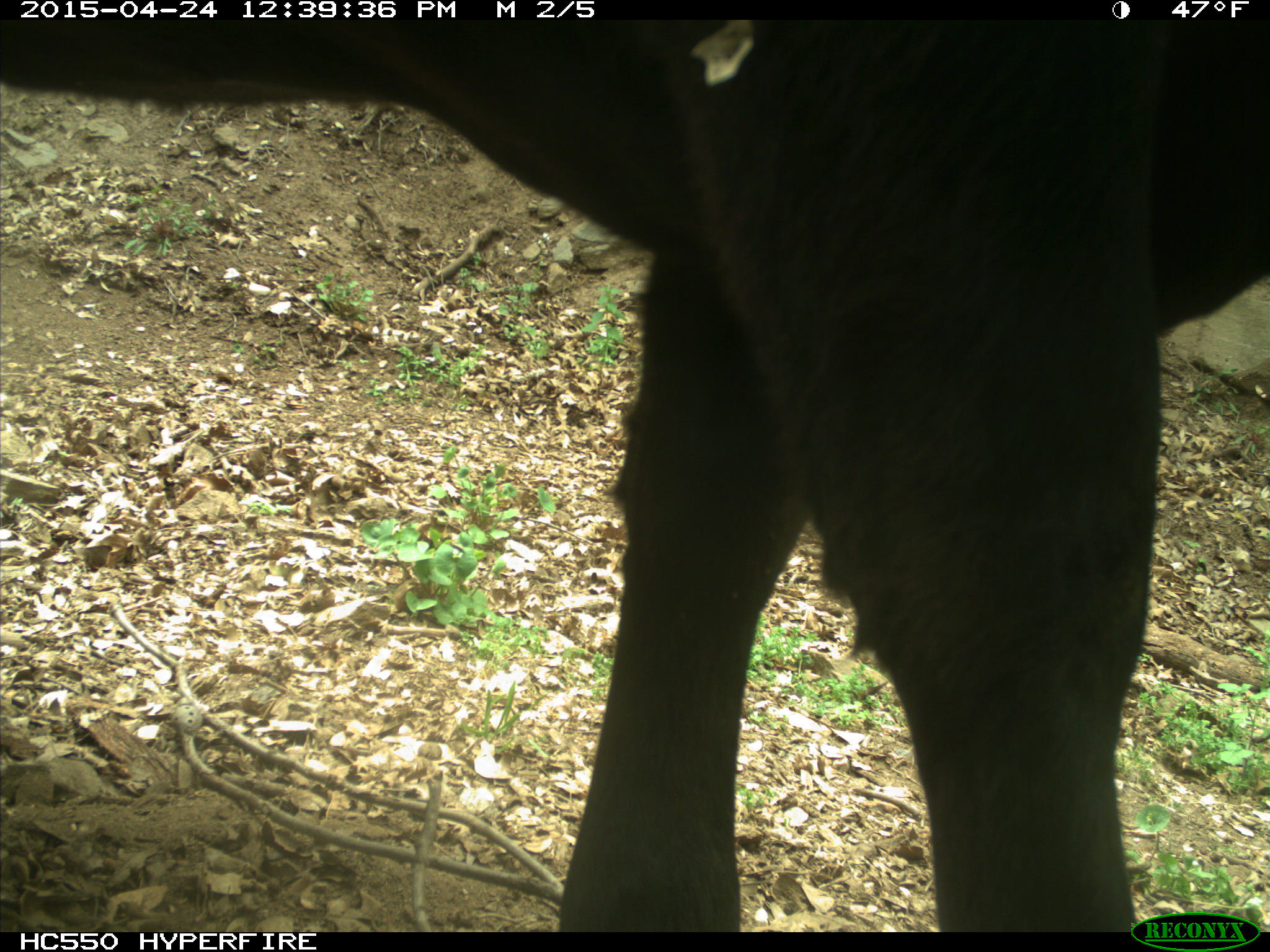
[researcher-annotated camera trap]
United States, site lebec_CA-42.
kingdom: Animalia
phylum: Chordata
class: Mammalia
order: Artiodactyla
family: Bovidae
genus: Bos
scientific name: Bos taurus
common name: domestic cow